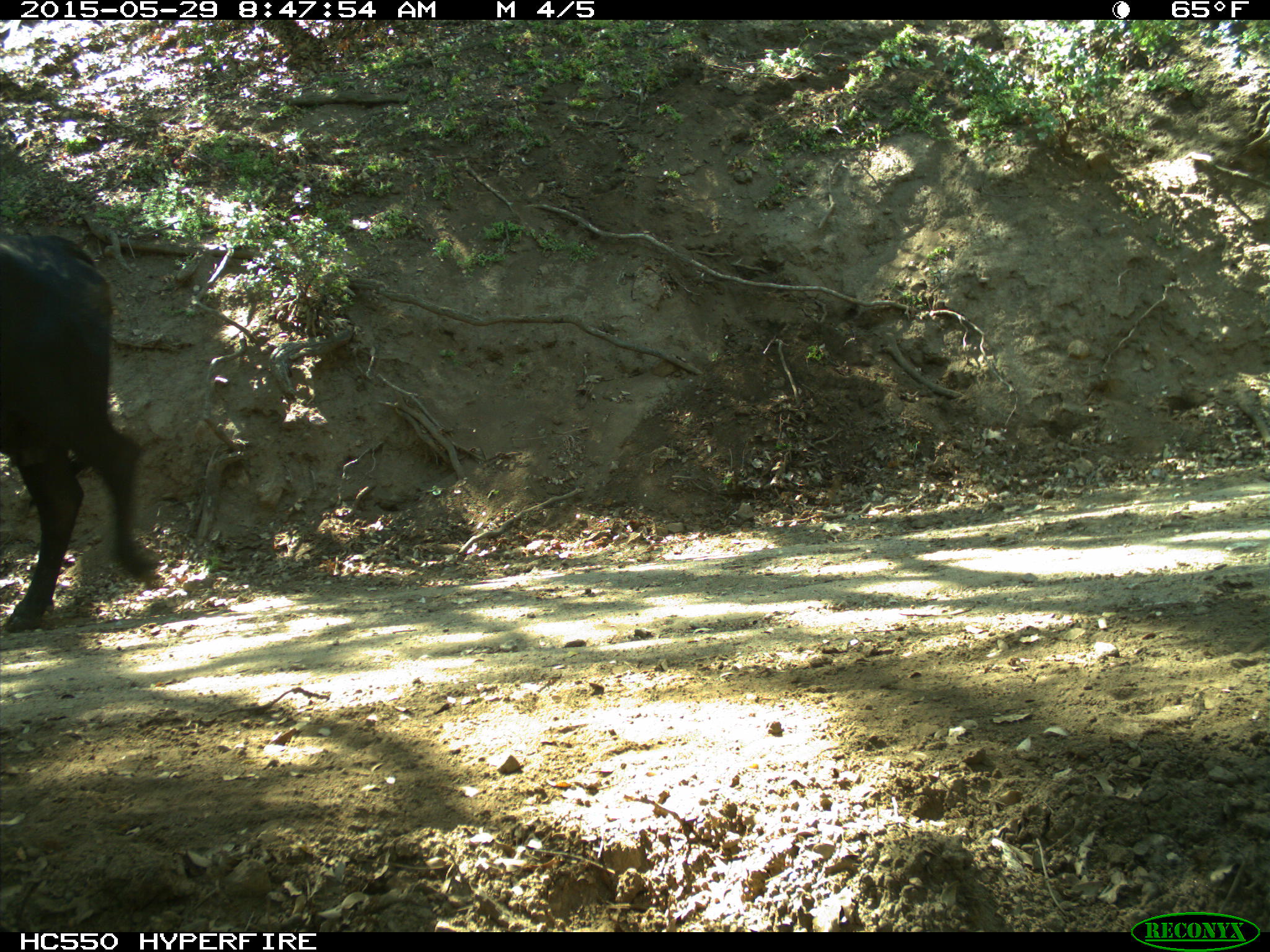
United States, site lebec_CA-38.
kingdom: Animalia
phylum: Chordata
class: Mammalia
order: Artiodactyla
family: Bovidae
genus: Bos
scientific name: Bos taurus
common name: domestic cow